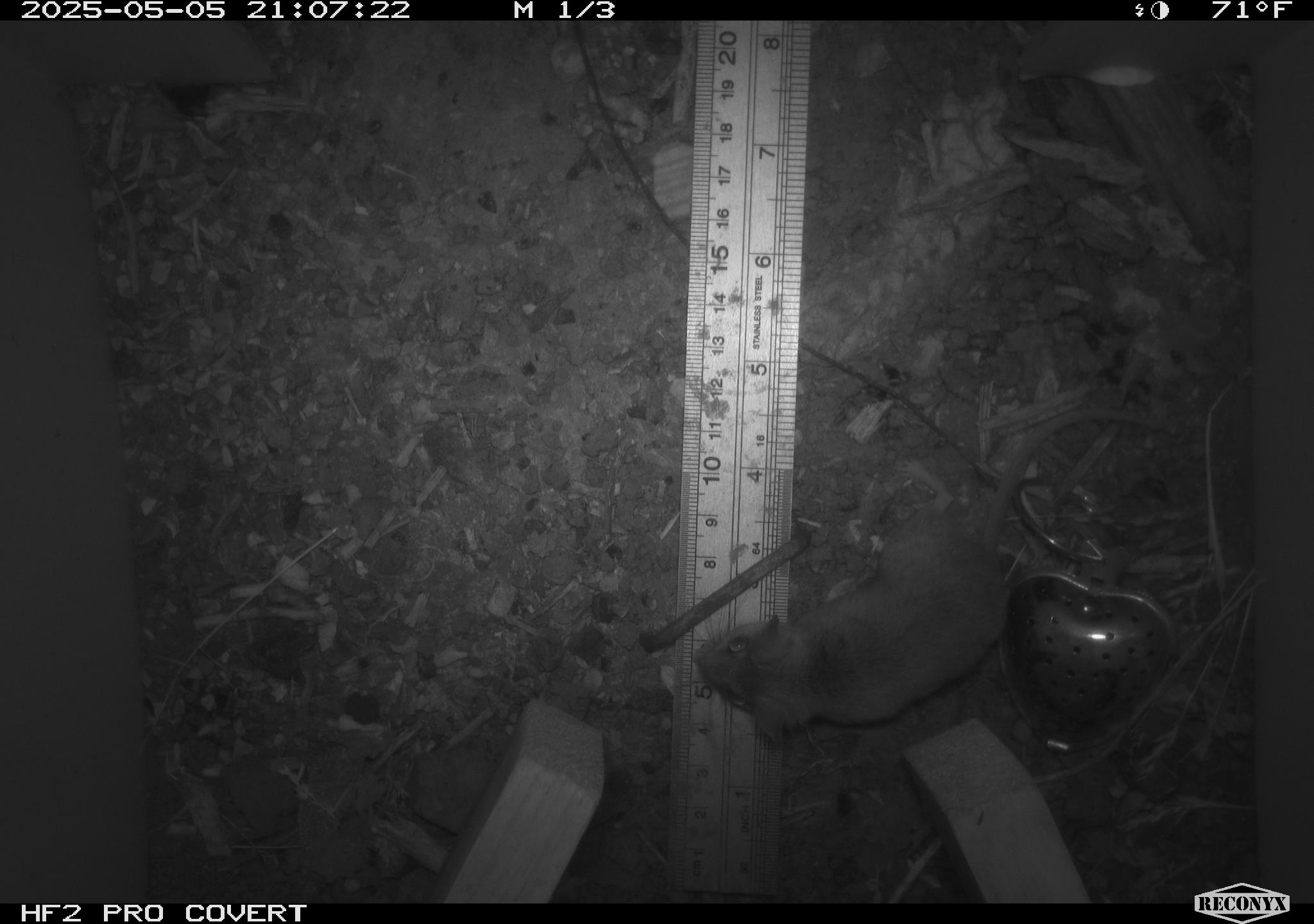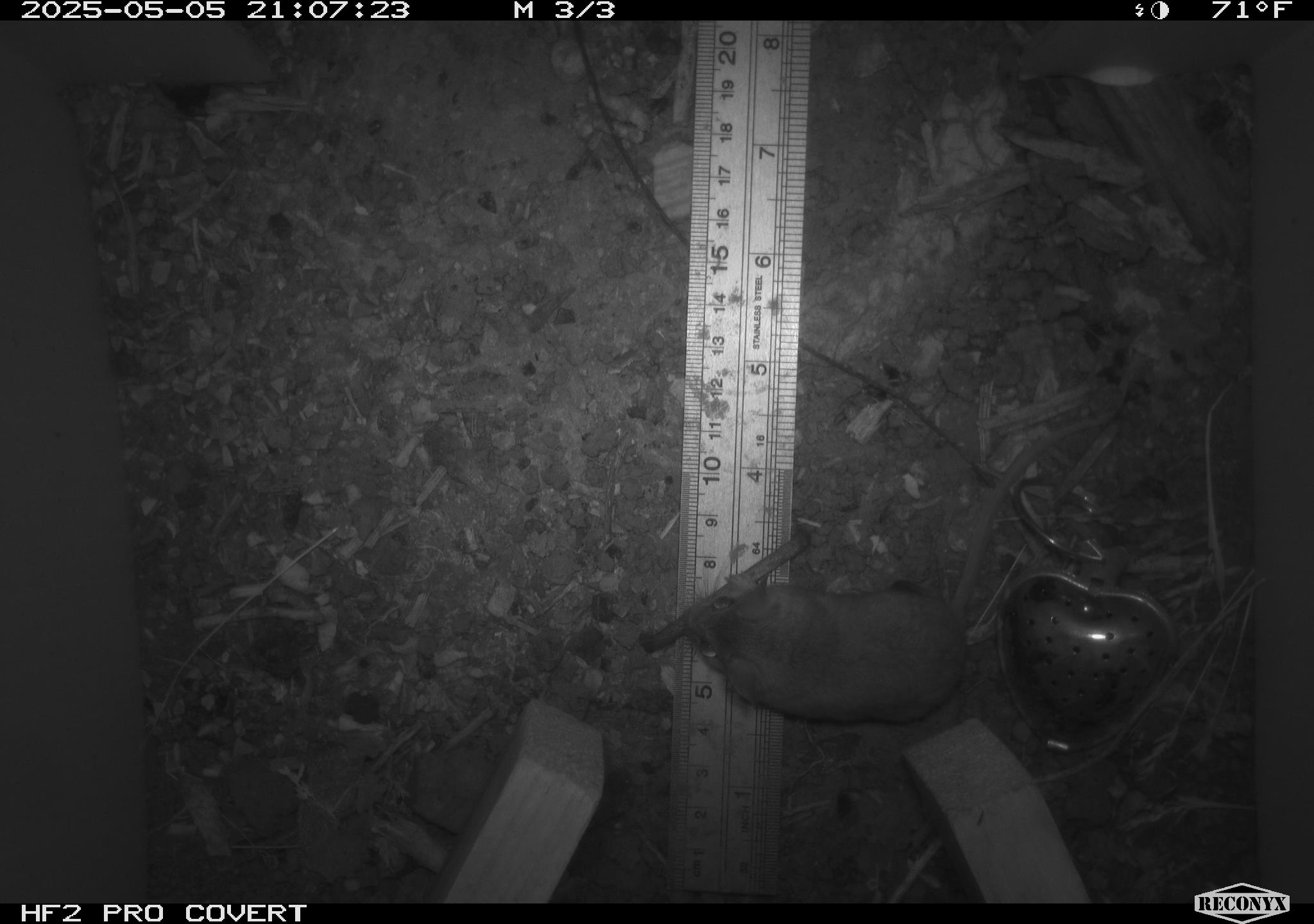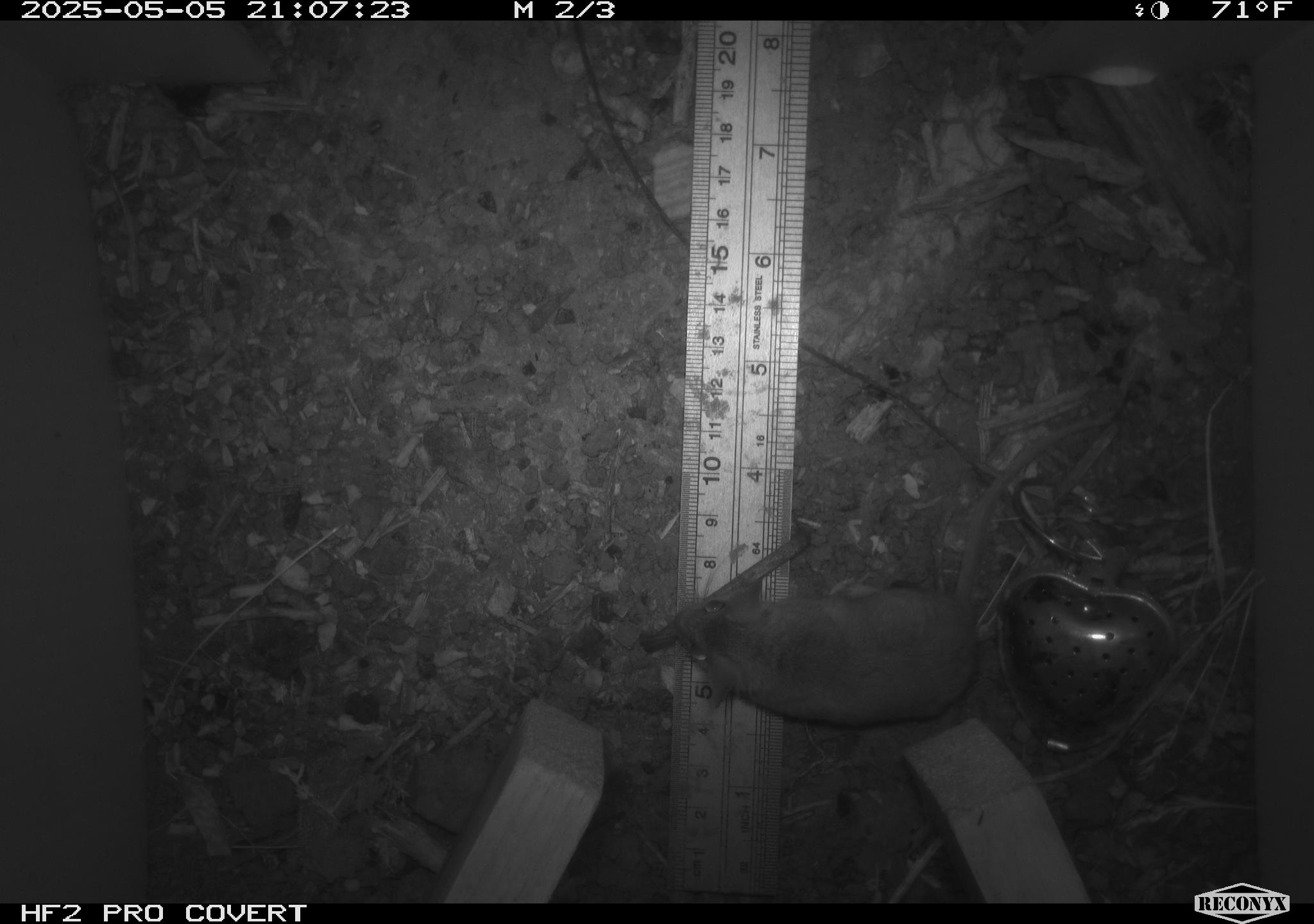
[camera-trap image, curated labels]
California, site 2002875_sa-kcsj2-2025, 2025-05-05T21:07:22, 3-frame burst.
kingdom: Animalia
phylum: Chordata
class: Mammalia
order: Rodentia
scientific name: Rodentia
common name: rodent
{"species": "rodent (Rodentia)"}